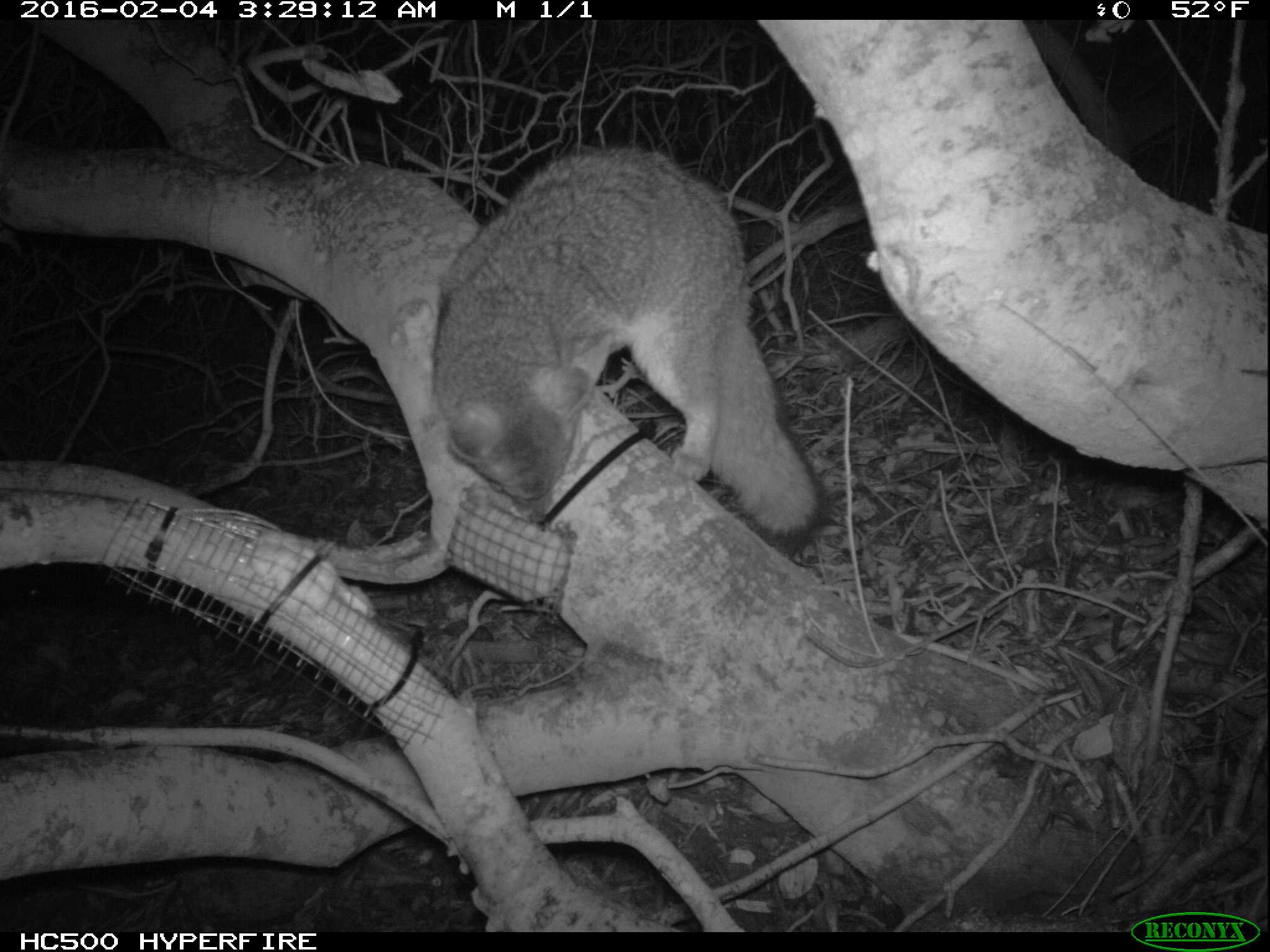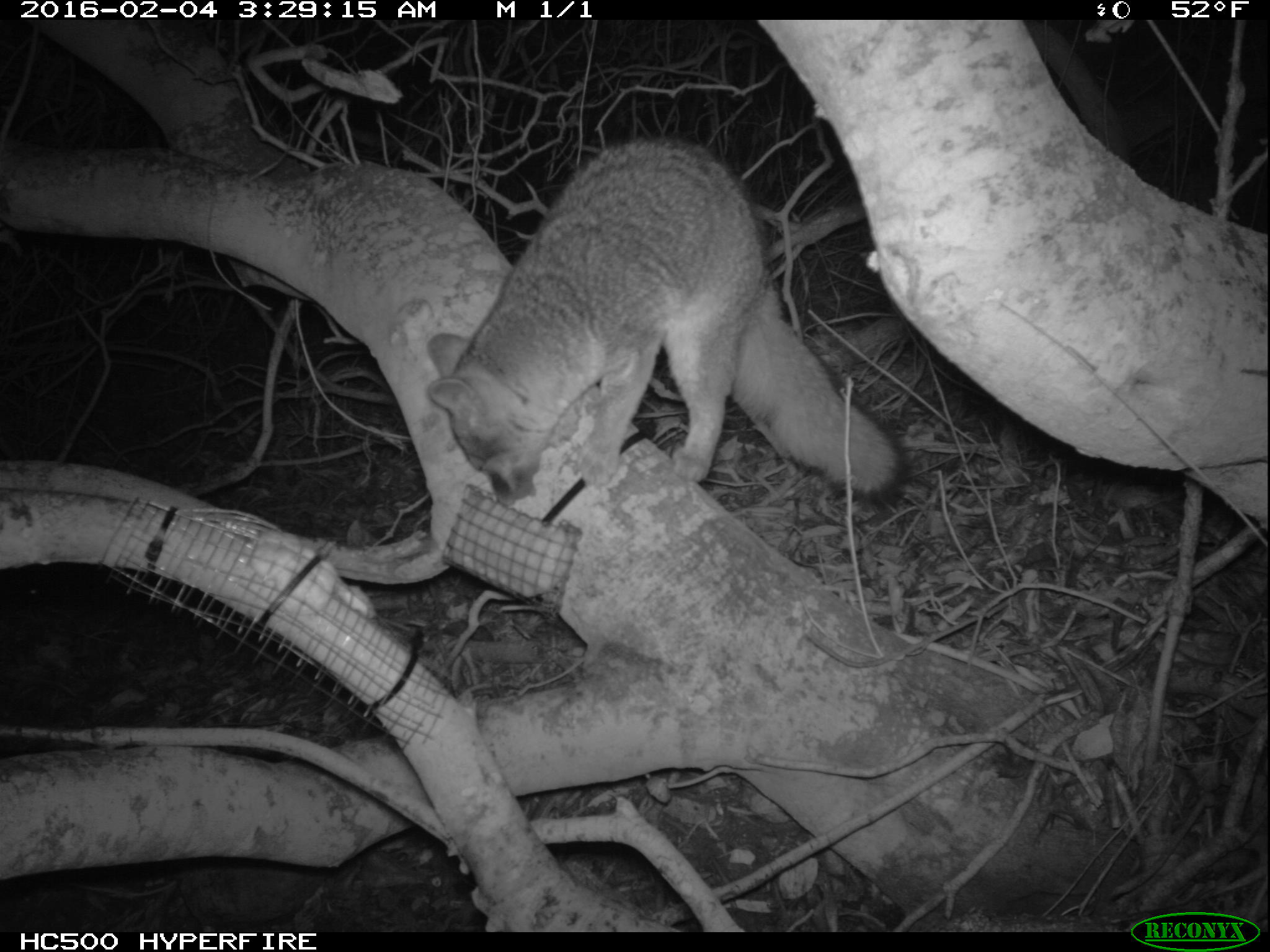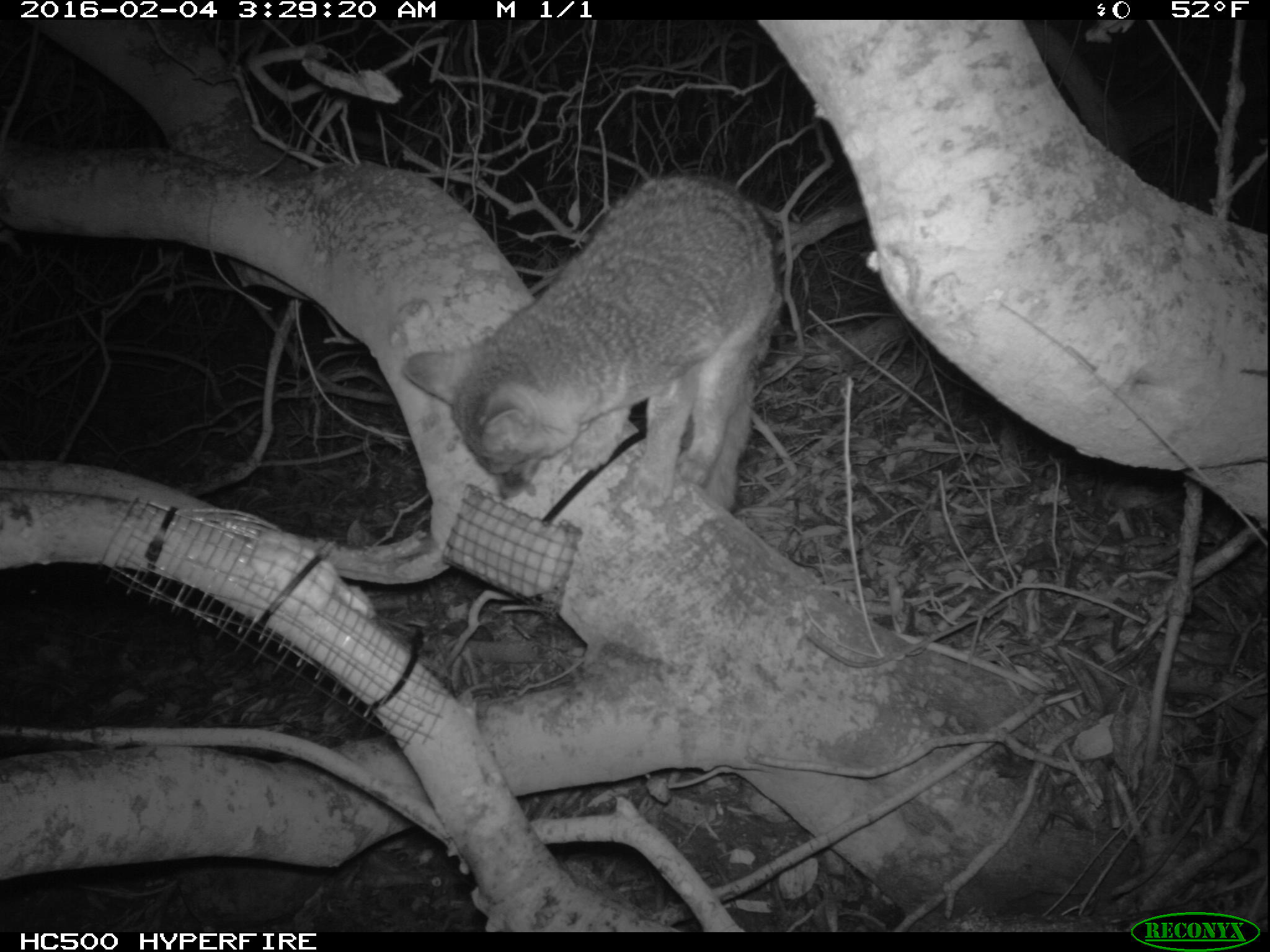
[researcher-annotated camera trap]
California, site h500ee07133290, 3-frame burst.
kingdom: Animalia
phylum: Chordata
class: Mammalia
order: Carnivora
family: Canidae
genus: Urocyon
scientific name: Urocyon littoralis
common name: island fox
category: fox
Fox (island fox) (Urocyon littoralis).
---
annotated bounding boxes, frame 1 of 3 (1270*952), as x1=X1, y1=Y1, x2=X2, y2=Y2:
fox: x1=429, y1=146, x2=831, y2=558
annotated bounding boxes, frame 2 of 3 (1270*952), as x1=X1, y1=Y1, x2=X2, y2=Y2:
fox: x1=425, y1=136, x2=905, y2=535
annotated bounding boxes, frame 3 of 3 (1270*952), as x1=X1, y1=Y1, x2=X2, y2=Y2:
fox: x1=399, y1=172, x2=789, y2=518